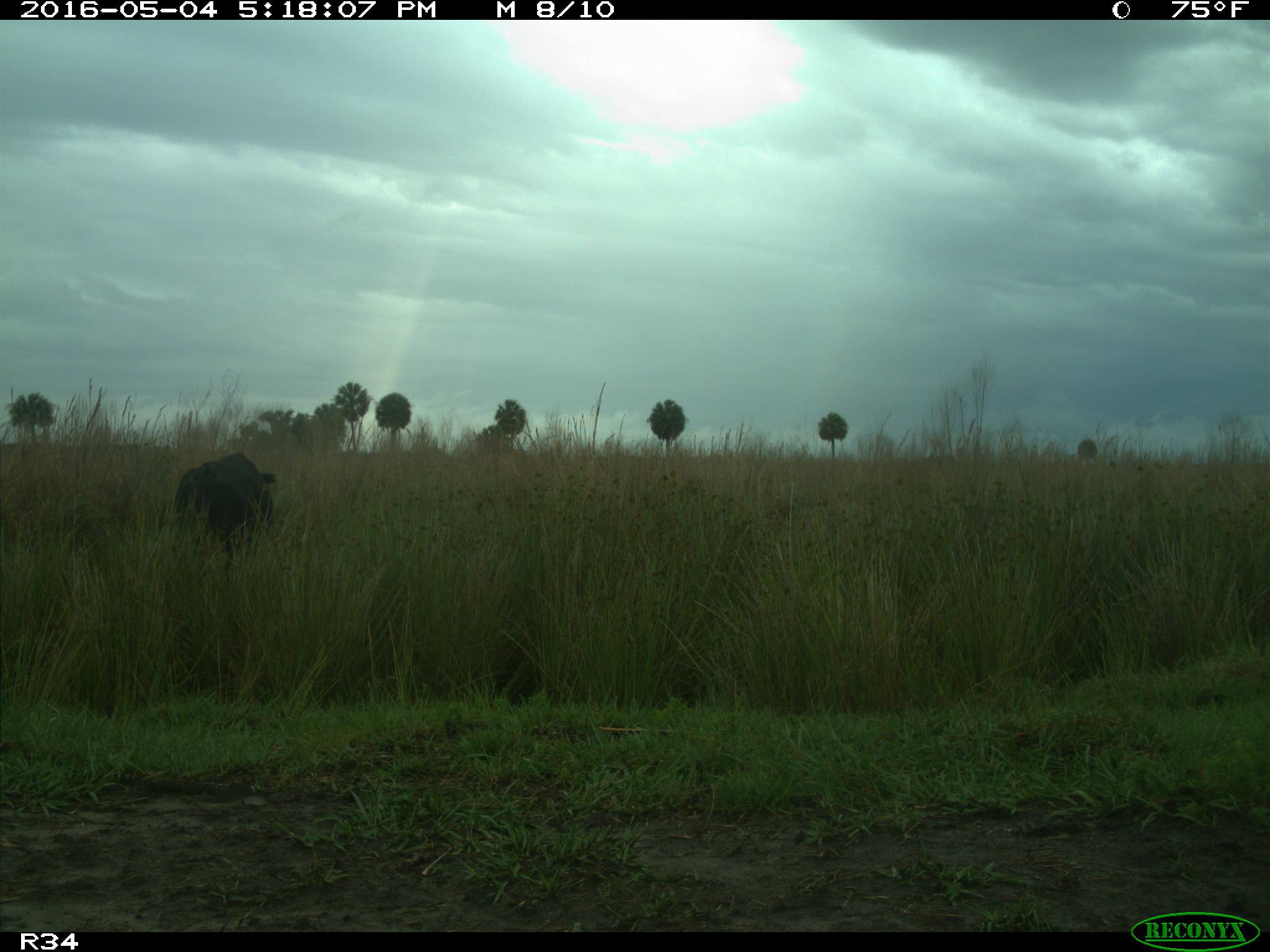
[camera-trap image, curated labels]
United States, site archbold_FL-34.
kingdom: Animalia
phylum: Chordata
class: Mammalia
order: Artiodactyla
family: Bovidae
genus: Bos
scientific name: Bos taurus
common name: domestic cow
Bos taurus (domestic cow).